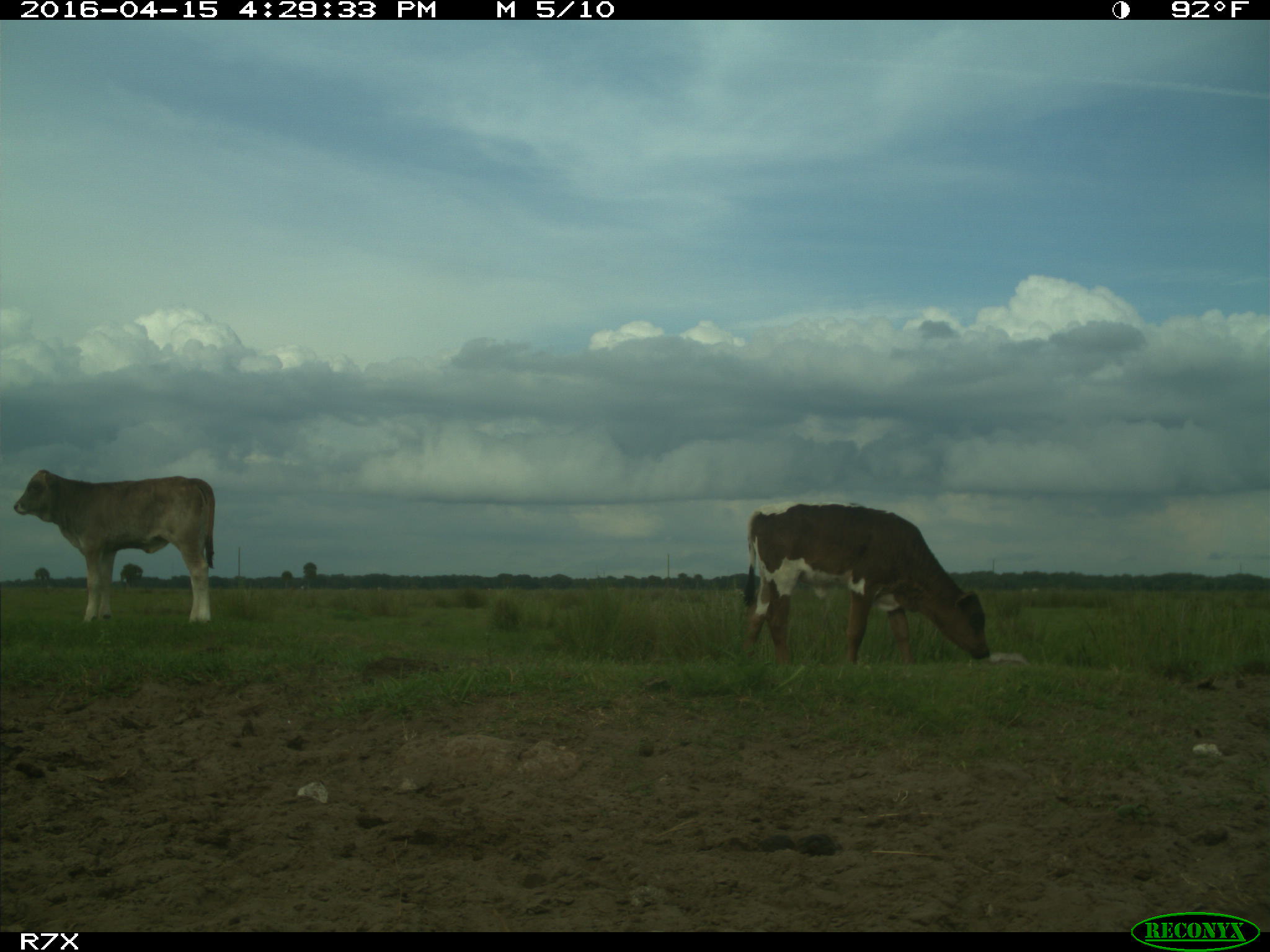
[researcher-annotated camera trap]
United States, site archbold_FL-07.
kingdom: Animalia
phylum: Chordata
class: Mammalia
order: Artiodactyla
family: Bovidae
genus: Bos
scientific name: Bos taurus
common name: domestic cow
Bos taurus (domestic cow).